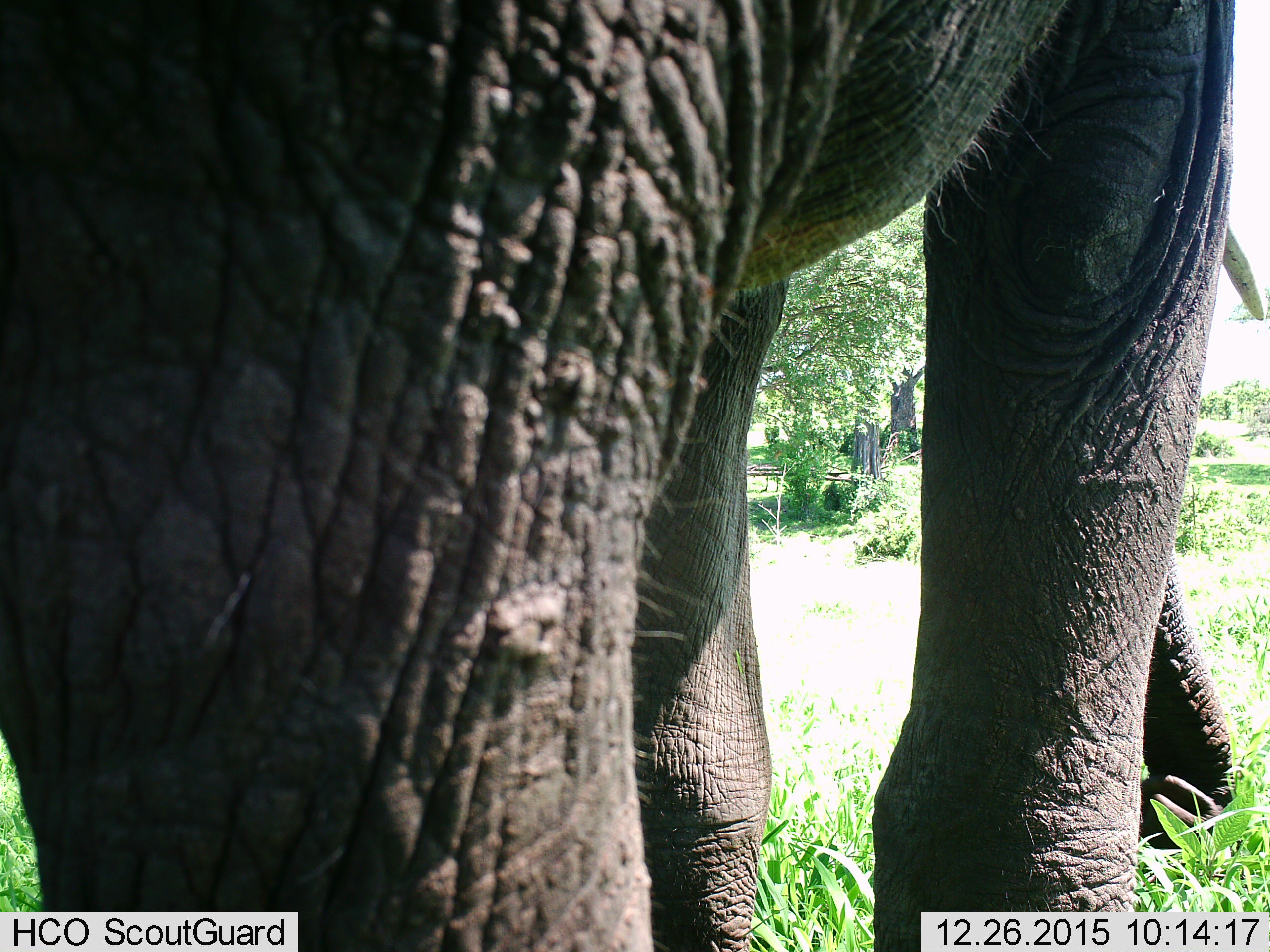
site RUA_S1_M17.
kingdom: Animalia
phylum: Chordata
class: Mammalia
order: Proboscidea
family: Elephantidae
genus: Loxodonta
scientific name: Loxodonta africana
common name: african bush elephant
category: elephant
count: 1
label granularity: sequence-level